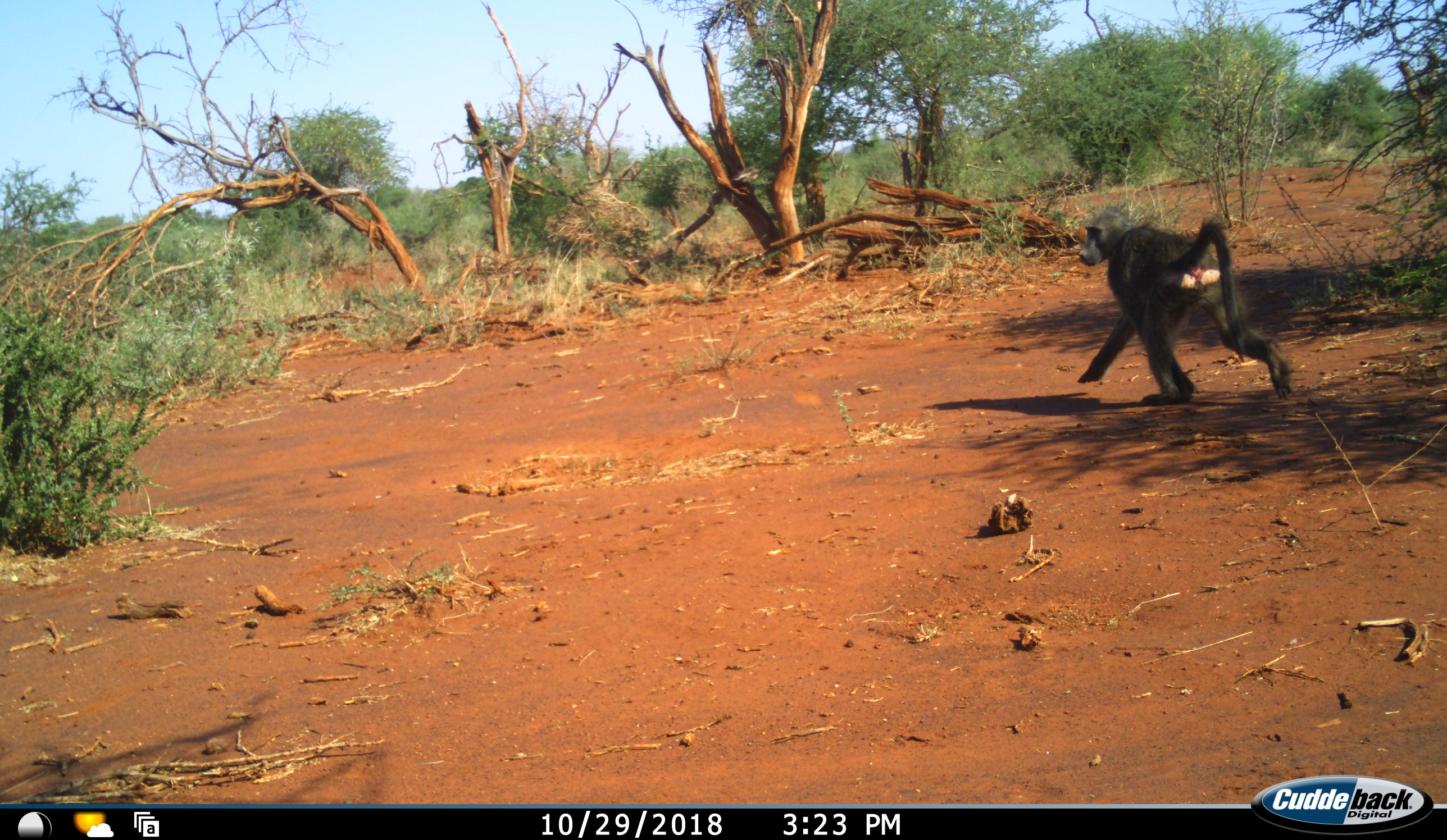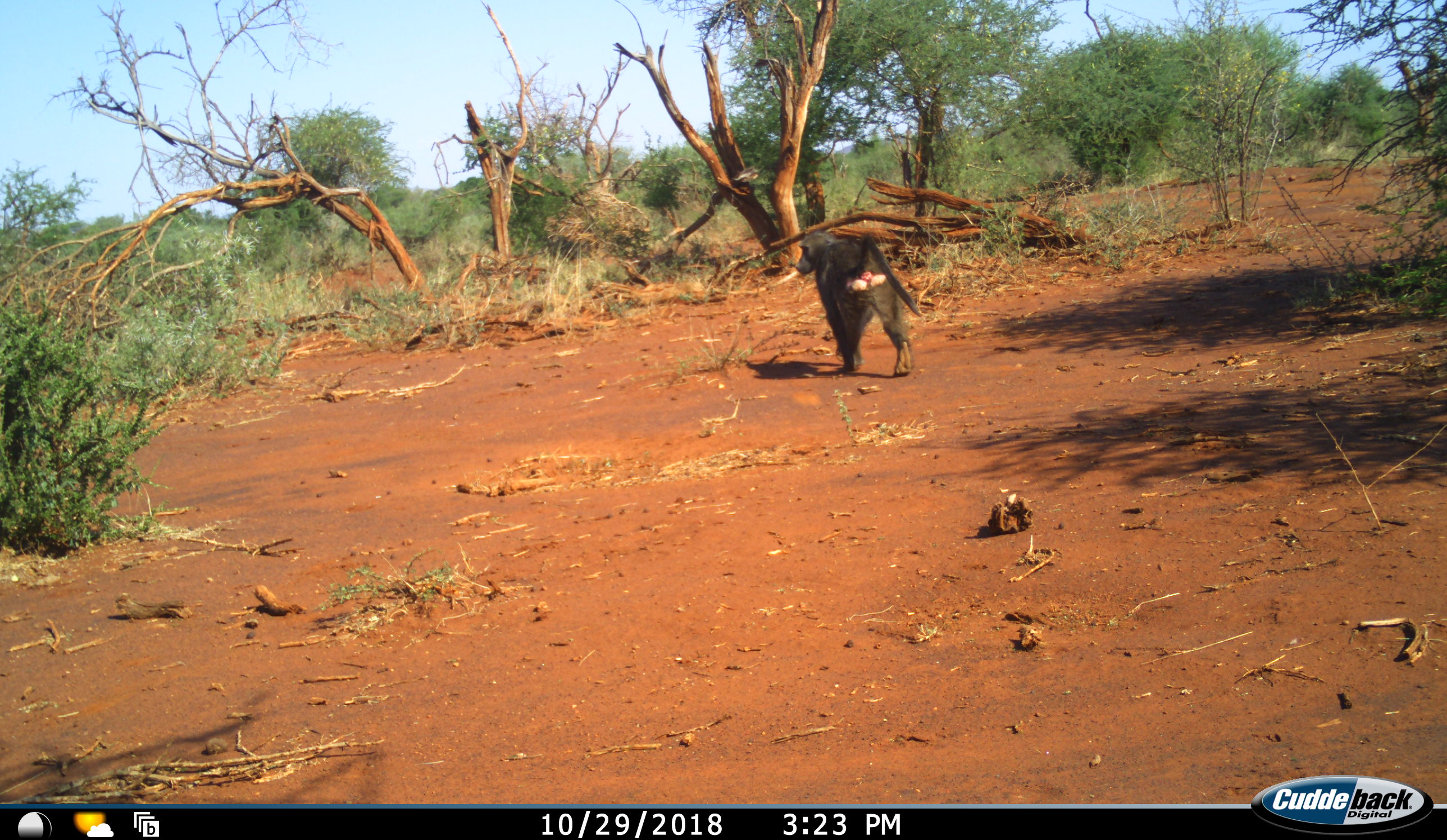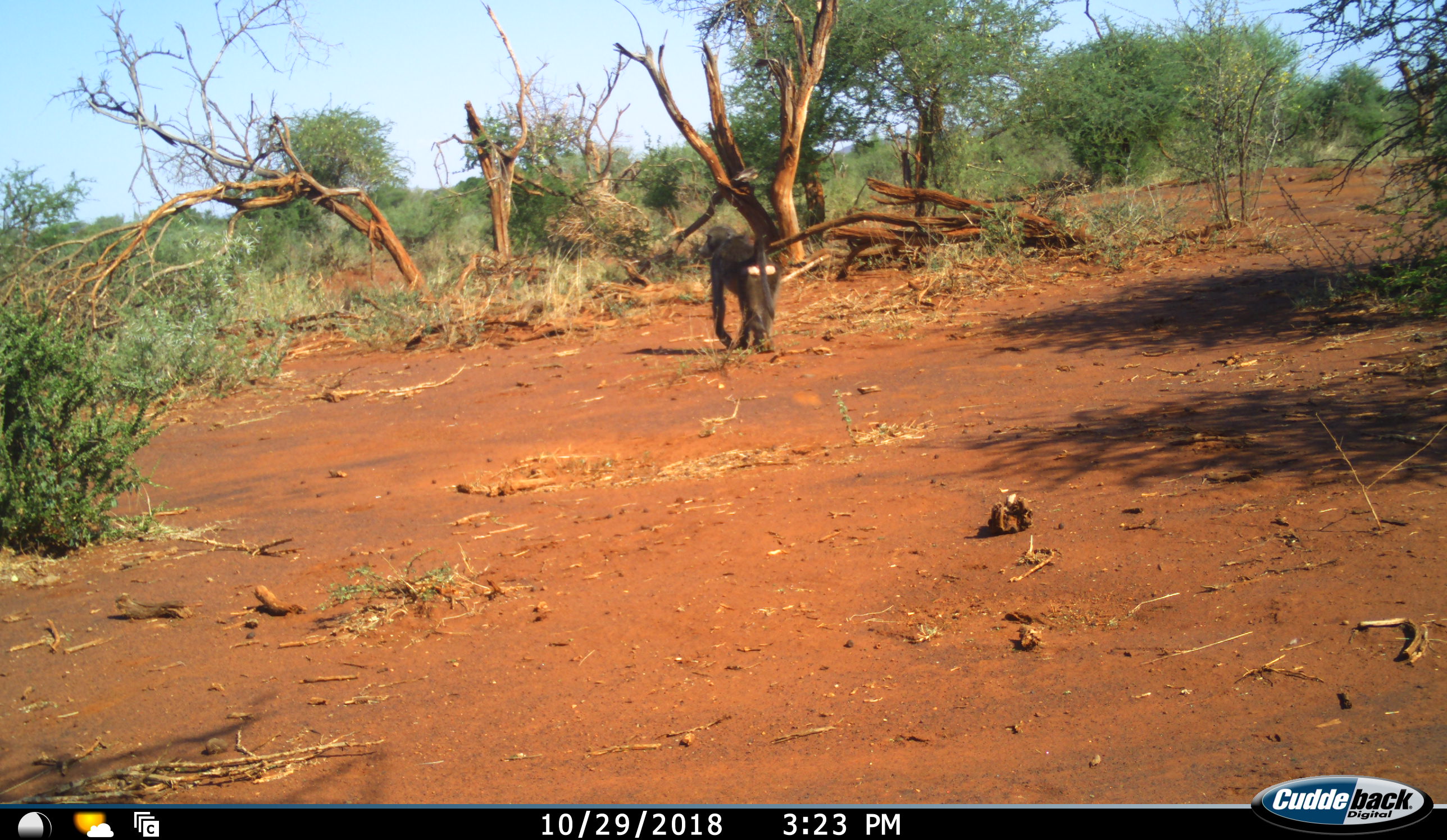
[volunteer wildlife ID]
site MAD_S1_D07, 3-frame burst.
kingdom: Animalia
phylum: Chordata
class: Mammalia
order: Primates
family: Cercopithecidae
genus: Papio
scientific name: Papio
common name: baboon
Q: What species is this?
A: Baboon (Papio).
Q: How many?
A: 1.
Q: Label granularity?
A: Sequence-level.